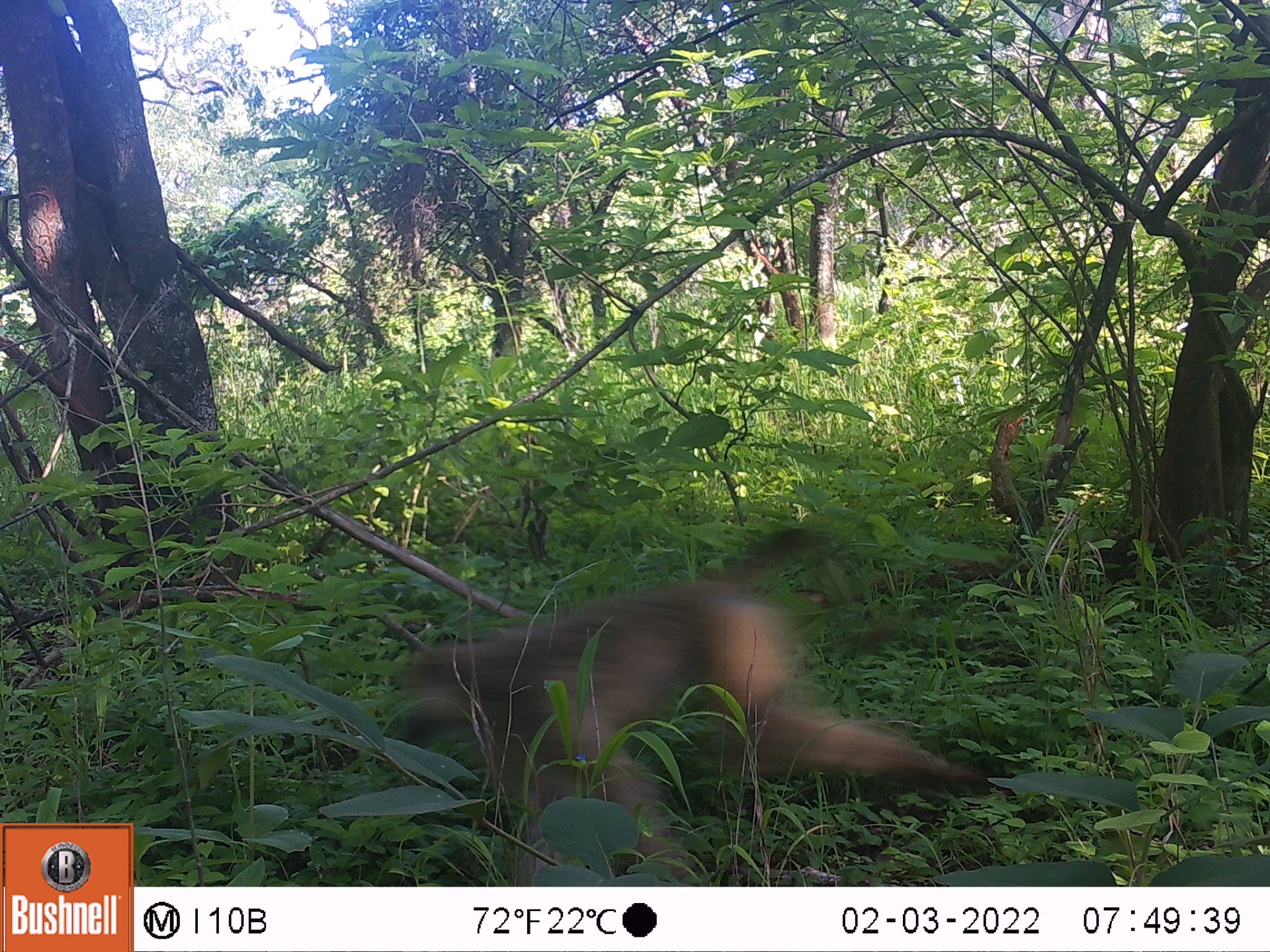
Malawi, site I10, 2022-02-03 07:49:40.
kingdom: Animalia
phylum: Chordata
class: Mammalia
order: Primates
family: Cercopithecidae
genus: Papio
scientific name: Papio cynocephalus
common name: yellow baboon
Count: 1.